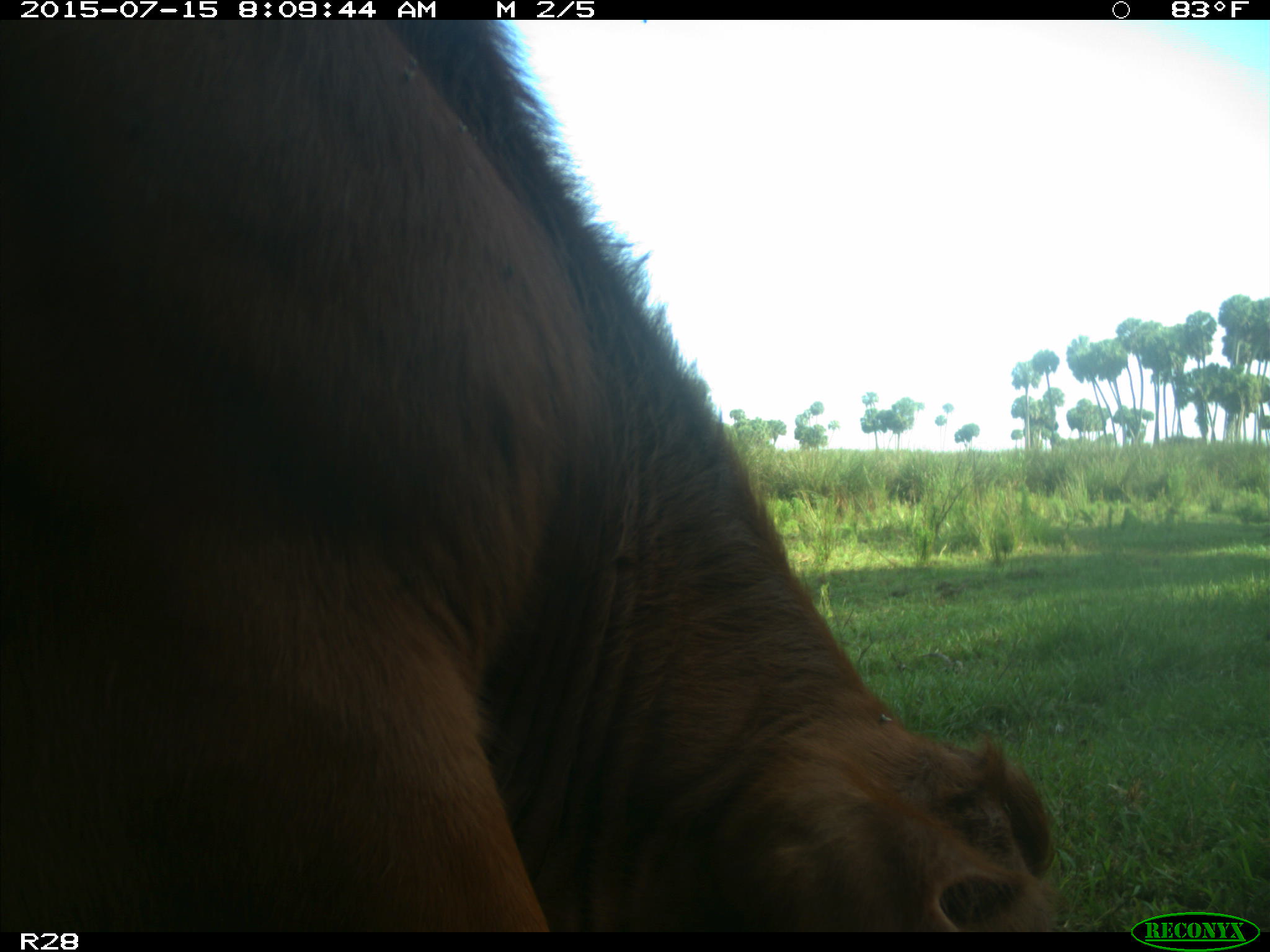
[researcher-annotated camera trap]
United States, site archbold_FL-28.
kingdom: Animalia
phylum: Chordata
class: Mammalia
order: Artiodactyla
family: Bovidae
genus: Bos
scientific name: Bos taurus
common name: domestic cow